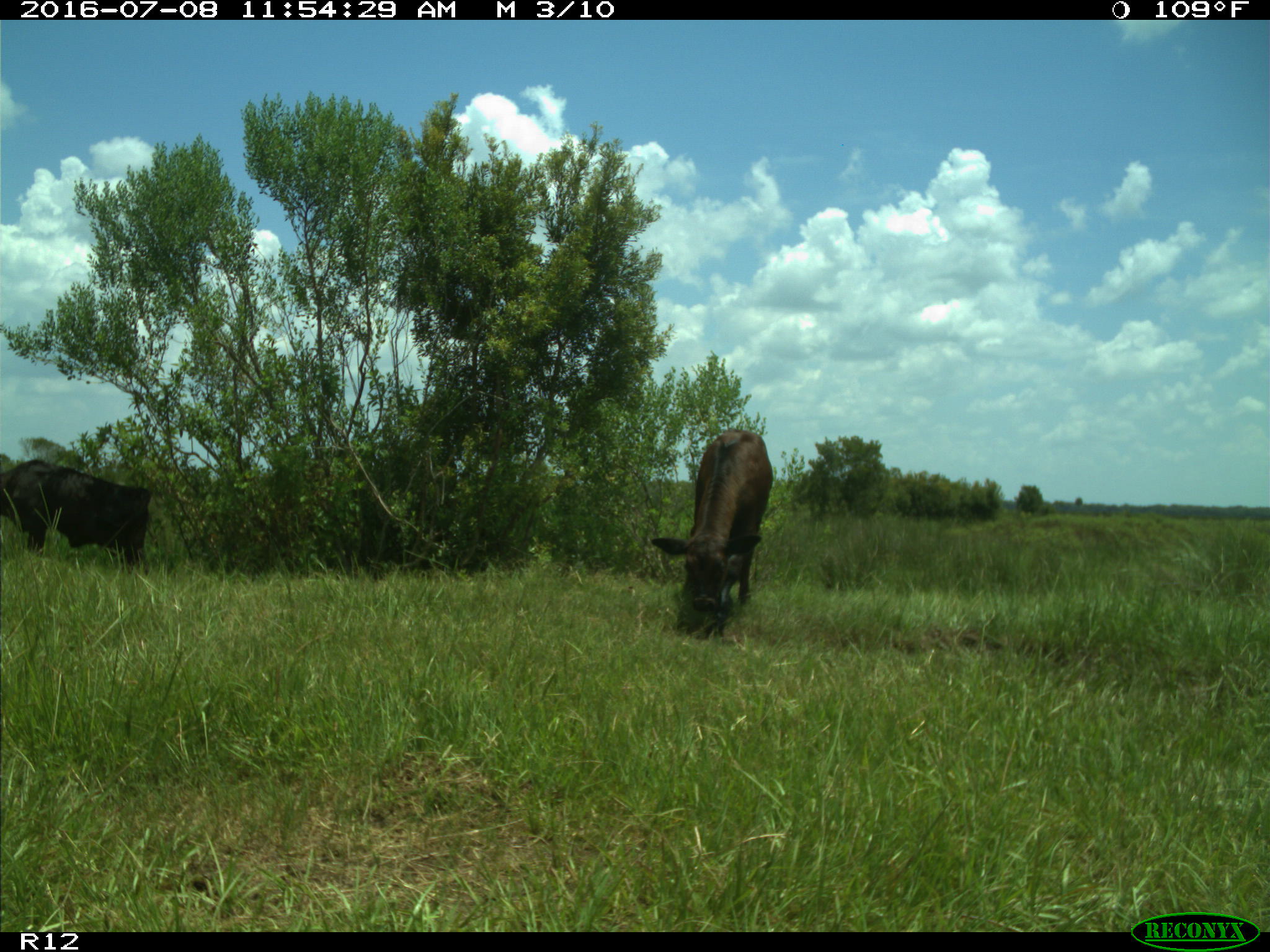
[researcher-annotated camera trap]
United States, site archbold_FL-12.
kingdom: Animalia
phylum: Chordata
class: Mammalia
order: Artiodactyla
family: Bovidae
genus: Bos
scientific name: Bos taurus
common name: domestic cow